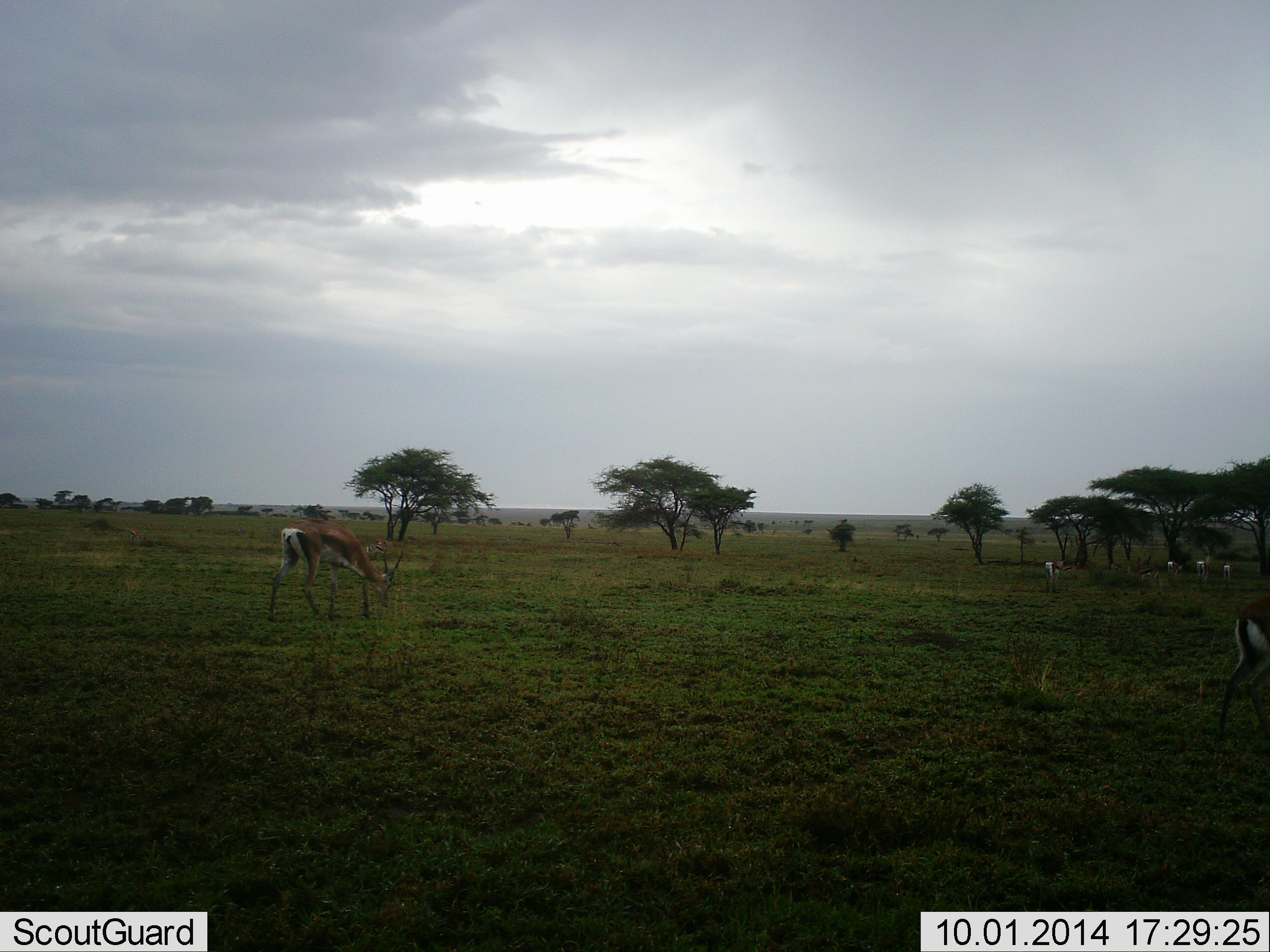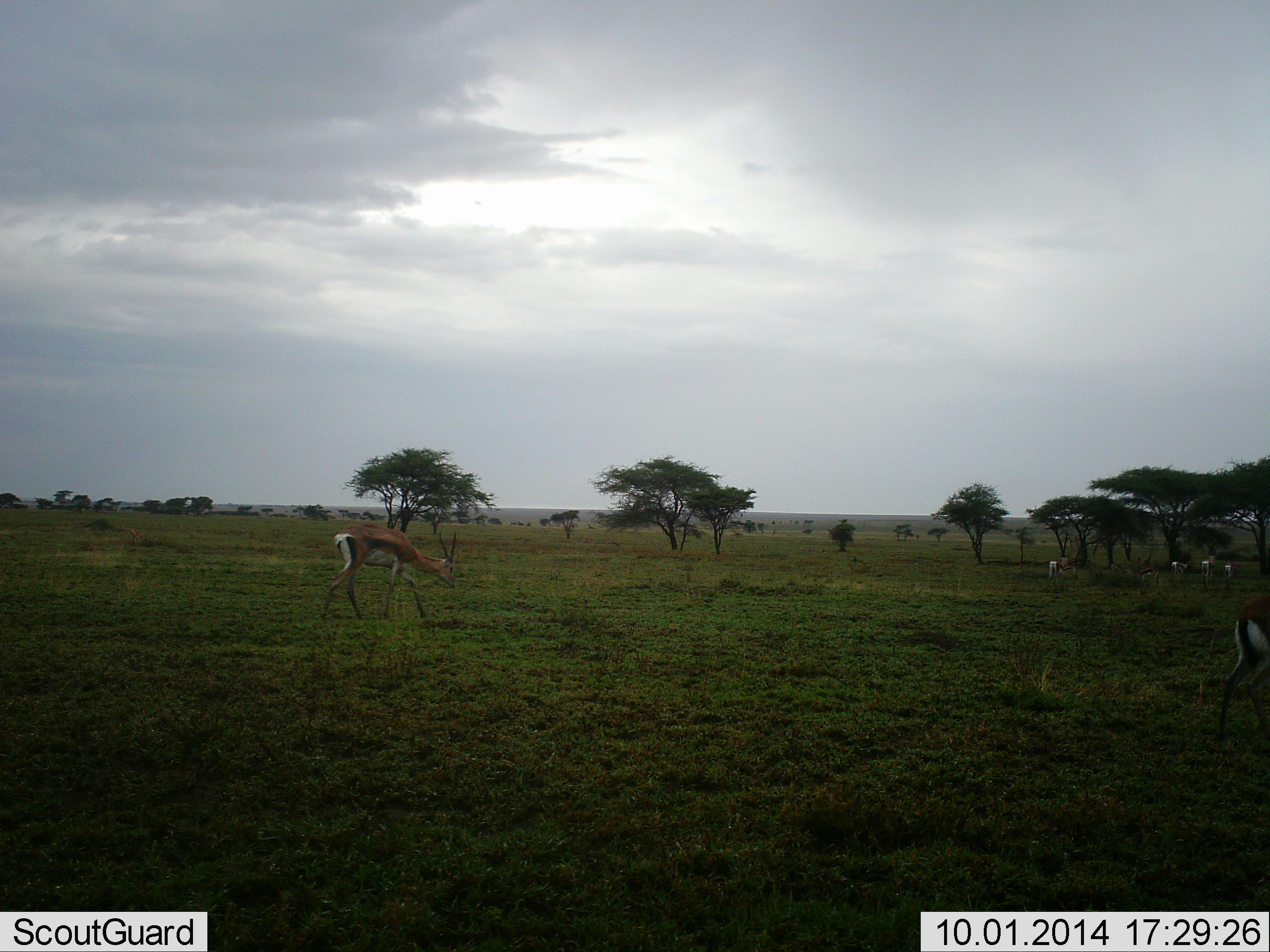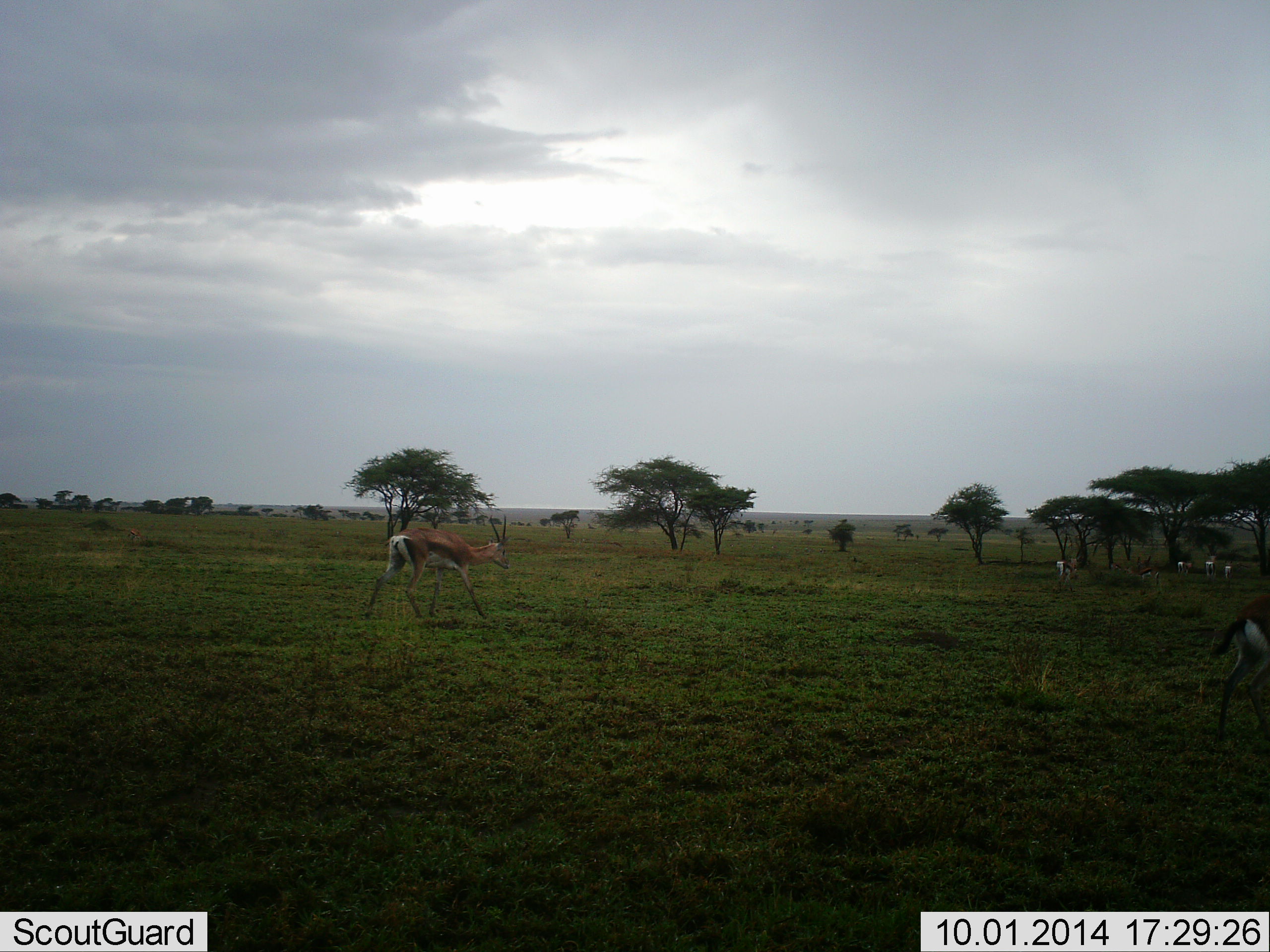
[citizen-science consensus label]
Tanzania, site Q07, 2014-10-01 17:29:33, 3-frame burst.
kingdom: Animalia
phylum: Chordata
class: Mammalia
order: Artiodactyla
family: Bovidae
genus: Eudorcas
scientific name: Eudorcas thomsonii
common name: thomson's gazelle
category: gazellethomsons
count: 6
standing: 45%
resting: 0%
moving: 64%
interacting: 0%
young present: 0%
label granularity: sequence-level